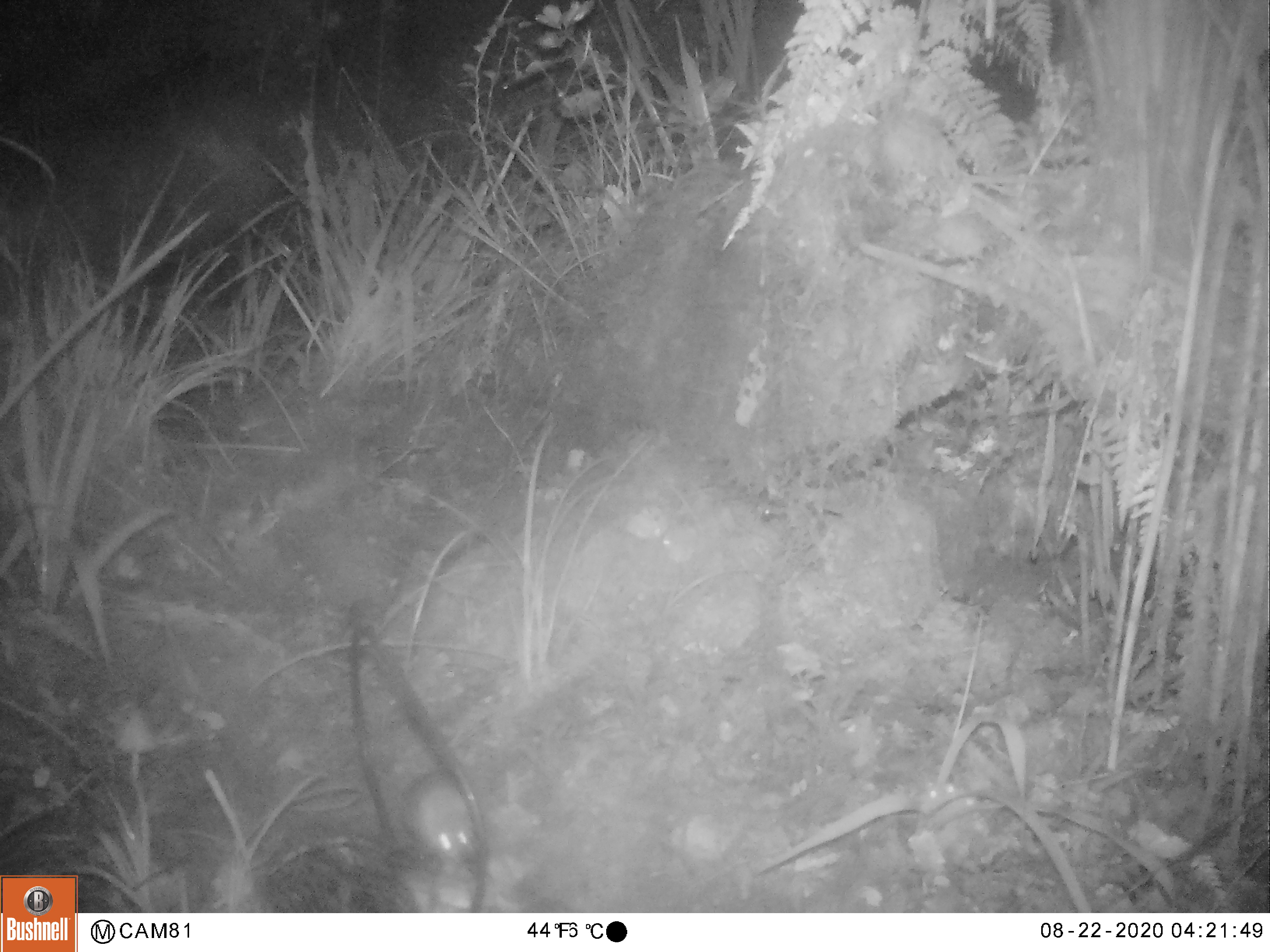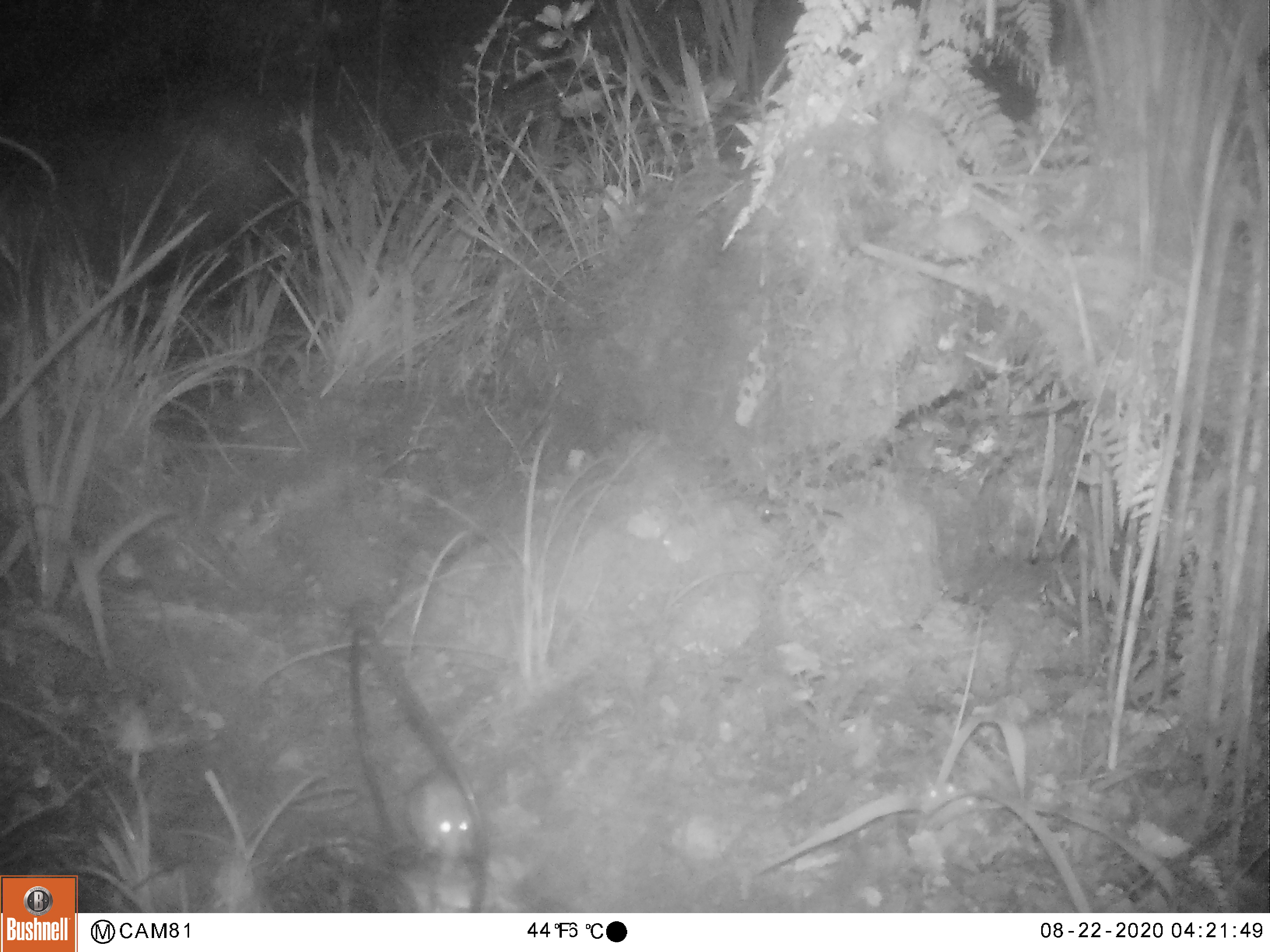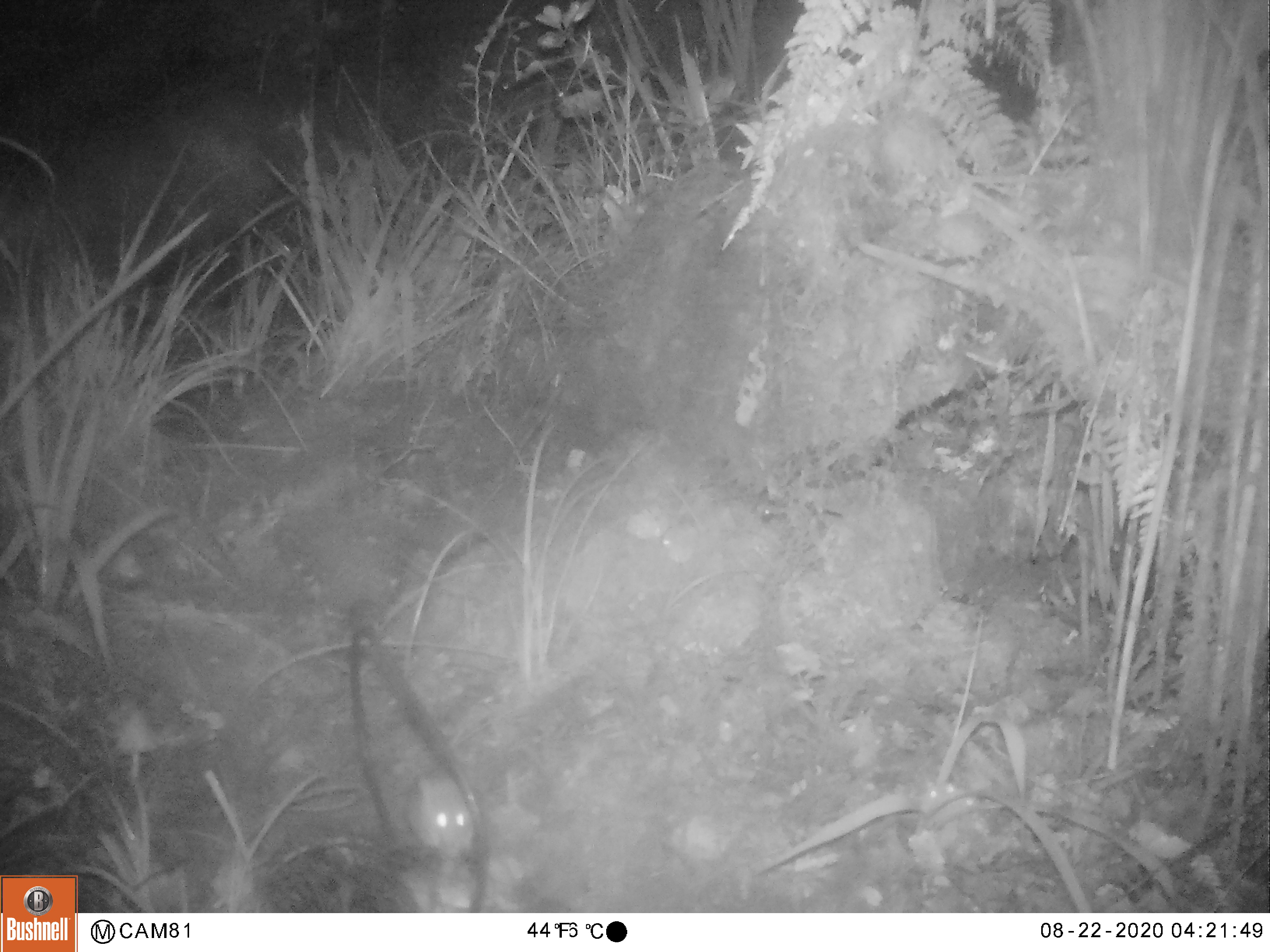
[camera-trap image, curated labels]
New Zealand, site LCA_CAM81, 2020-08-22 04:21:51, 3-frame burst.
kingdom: Animalia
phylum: Chordata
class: Mammalia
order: Rodentia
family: Muridae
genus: Mus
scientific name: Mus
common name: mouse